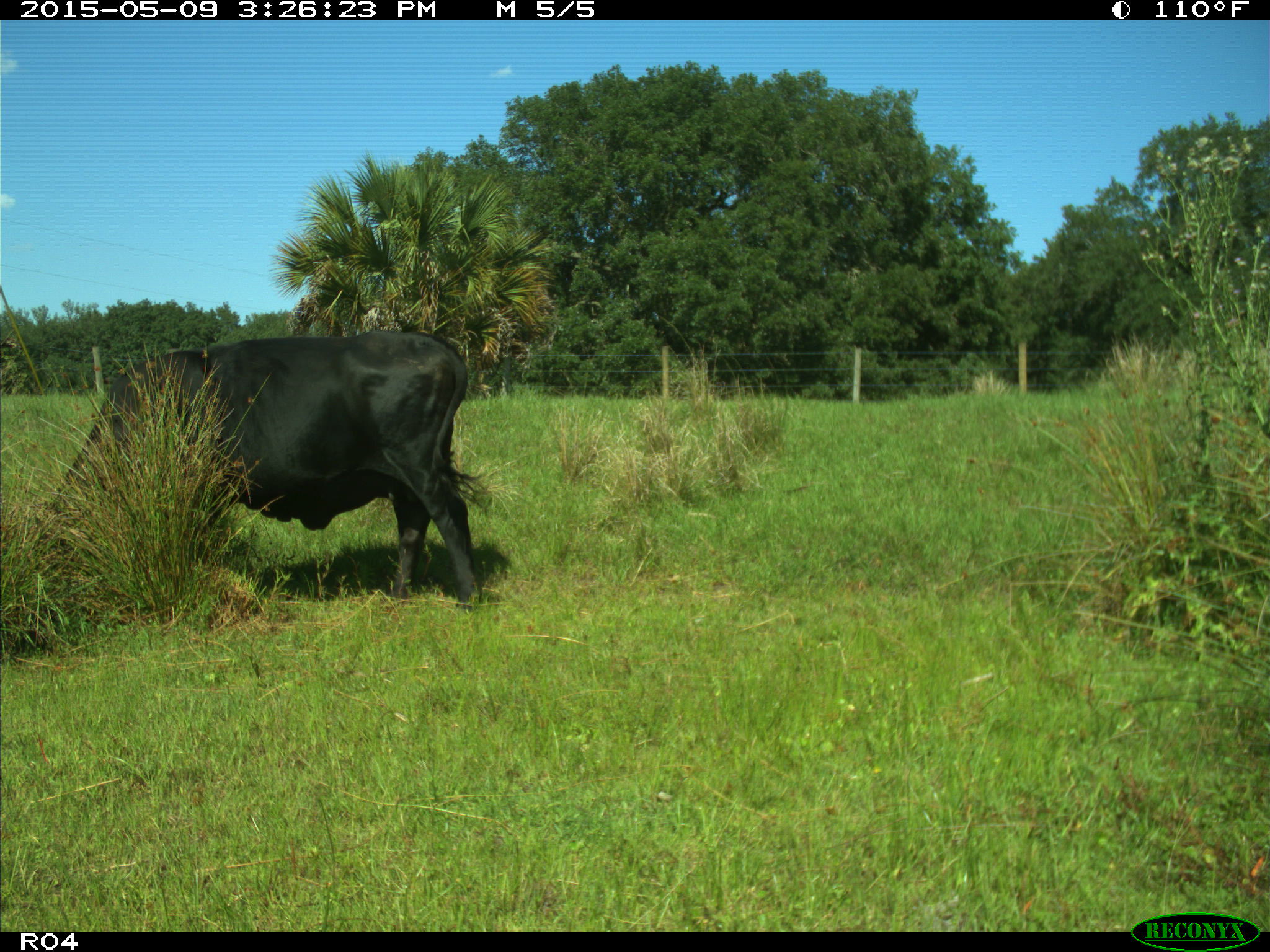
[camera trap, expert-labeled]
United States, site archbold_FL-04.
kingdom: Animalia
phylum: Chordata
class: Mammalia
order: Artiodactyla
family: Bovidae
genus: Bos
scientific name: Bos taurus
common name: domestic cow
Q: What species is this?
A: Bos taurus (domestic cow).